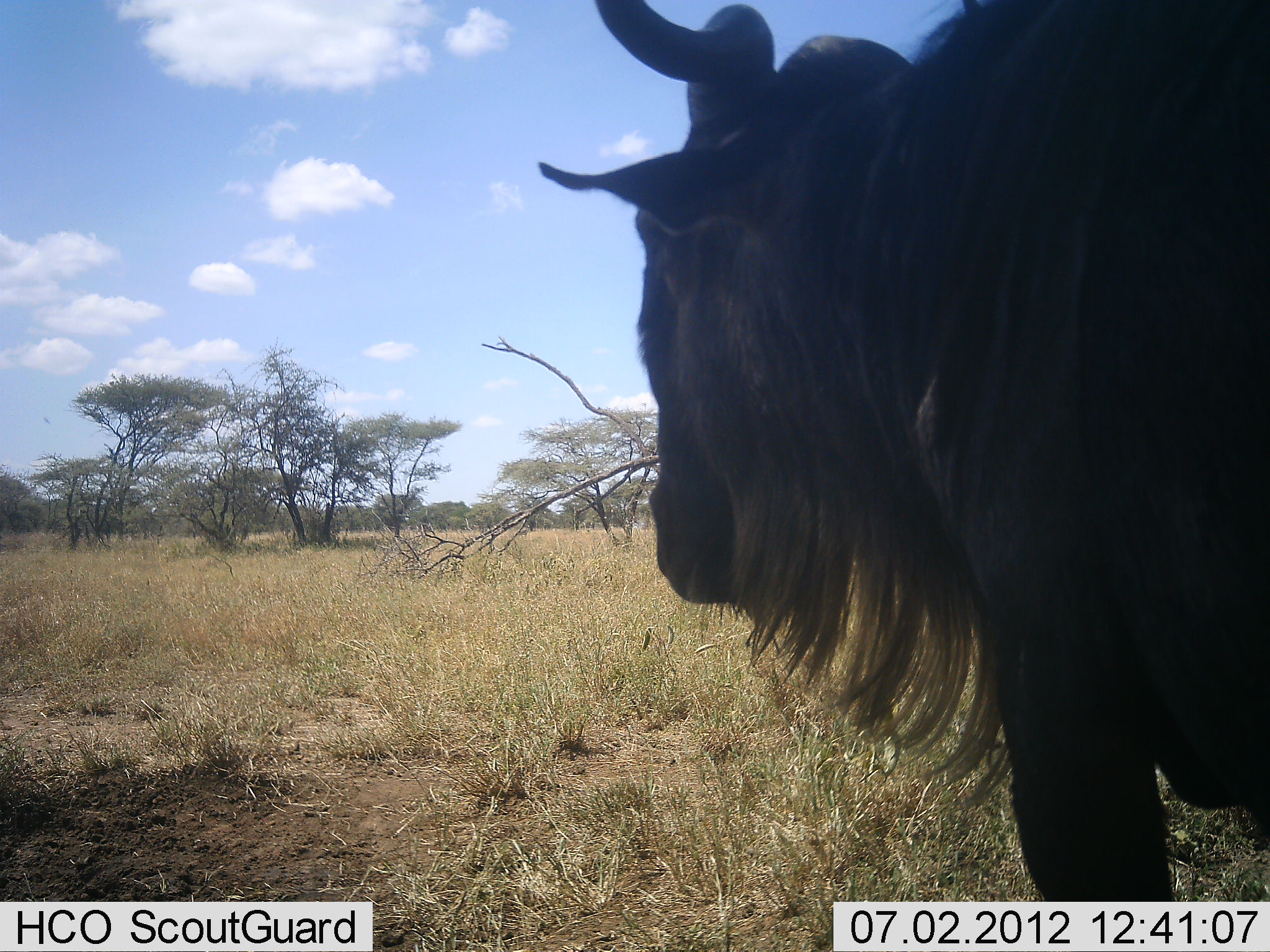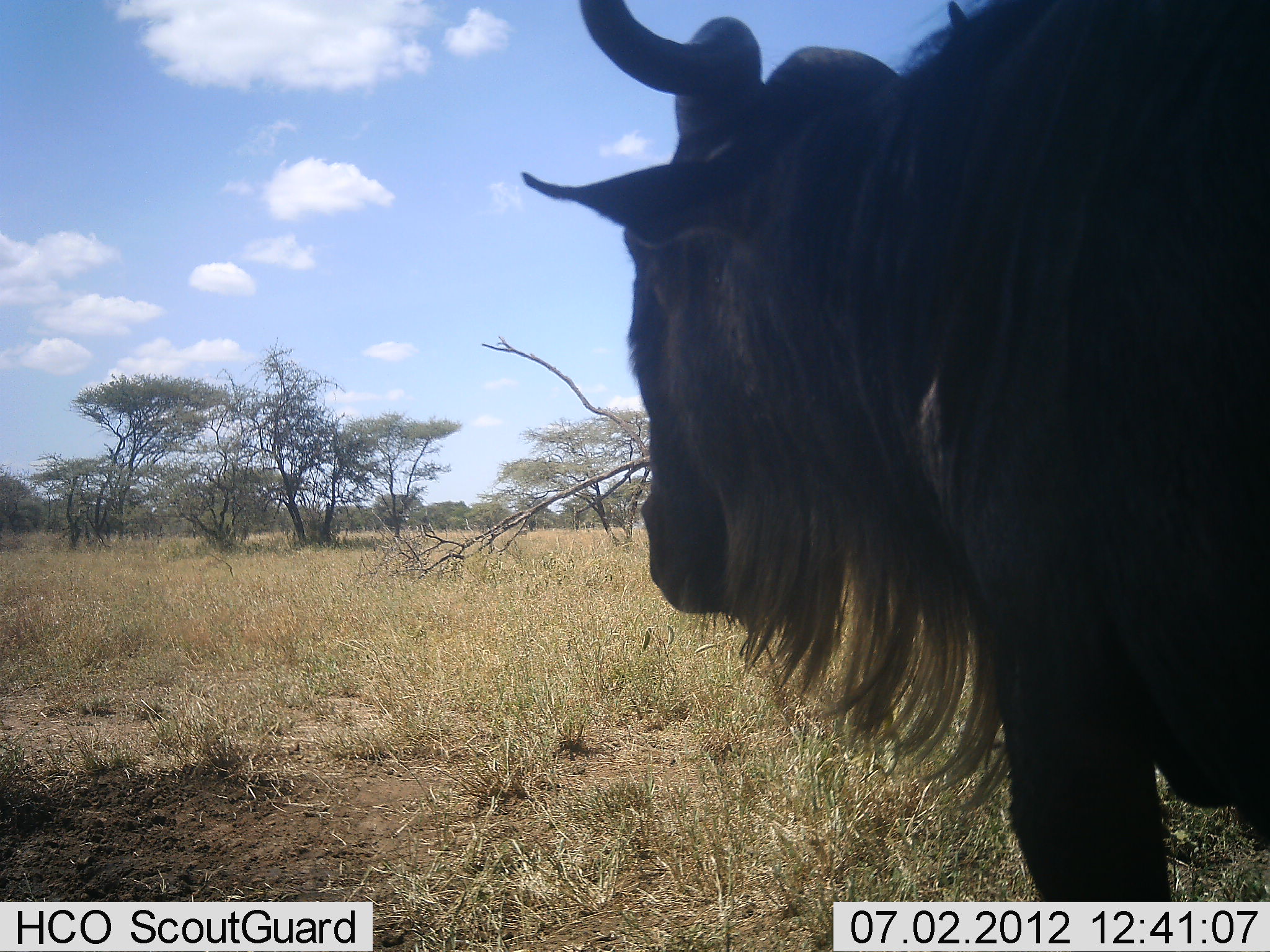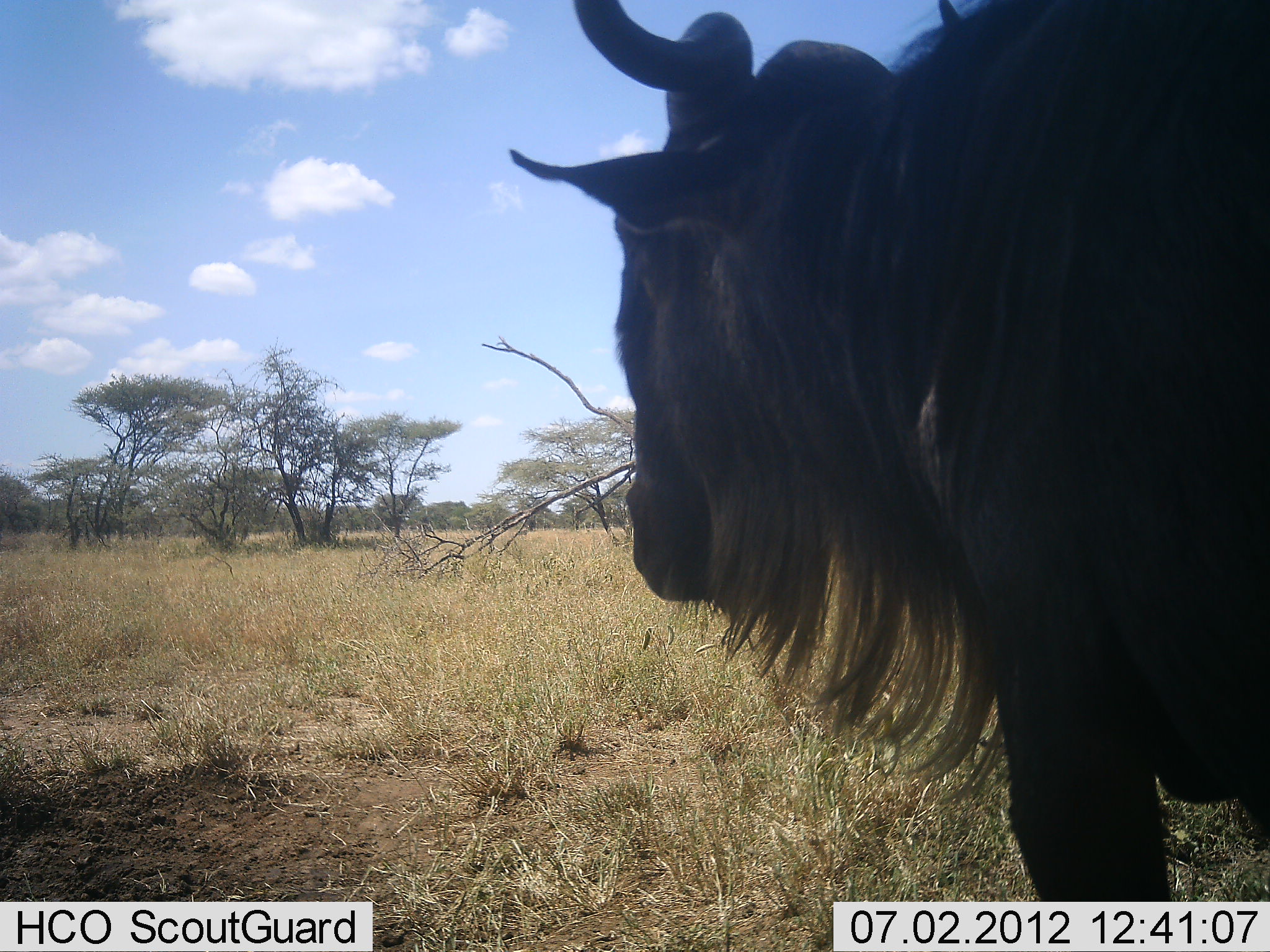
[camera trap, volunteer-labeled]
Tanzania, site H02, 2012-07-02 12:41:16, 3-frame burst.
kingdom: Animalia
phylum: Chordata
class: Mammalia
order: Artiodactyla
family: Bovidae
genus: Connochaetes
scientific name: Connochaetes taurinus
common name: blue wildebeest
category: wildebeest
Wildebeest (blue wildebeest) (Connochaetes taurinus), count 1. Behavior (volunteer vote fractions): standing 100%, resting 0%, moving 0%, interacting 0%. Young present (vote fraction): 0%. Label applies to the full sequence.